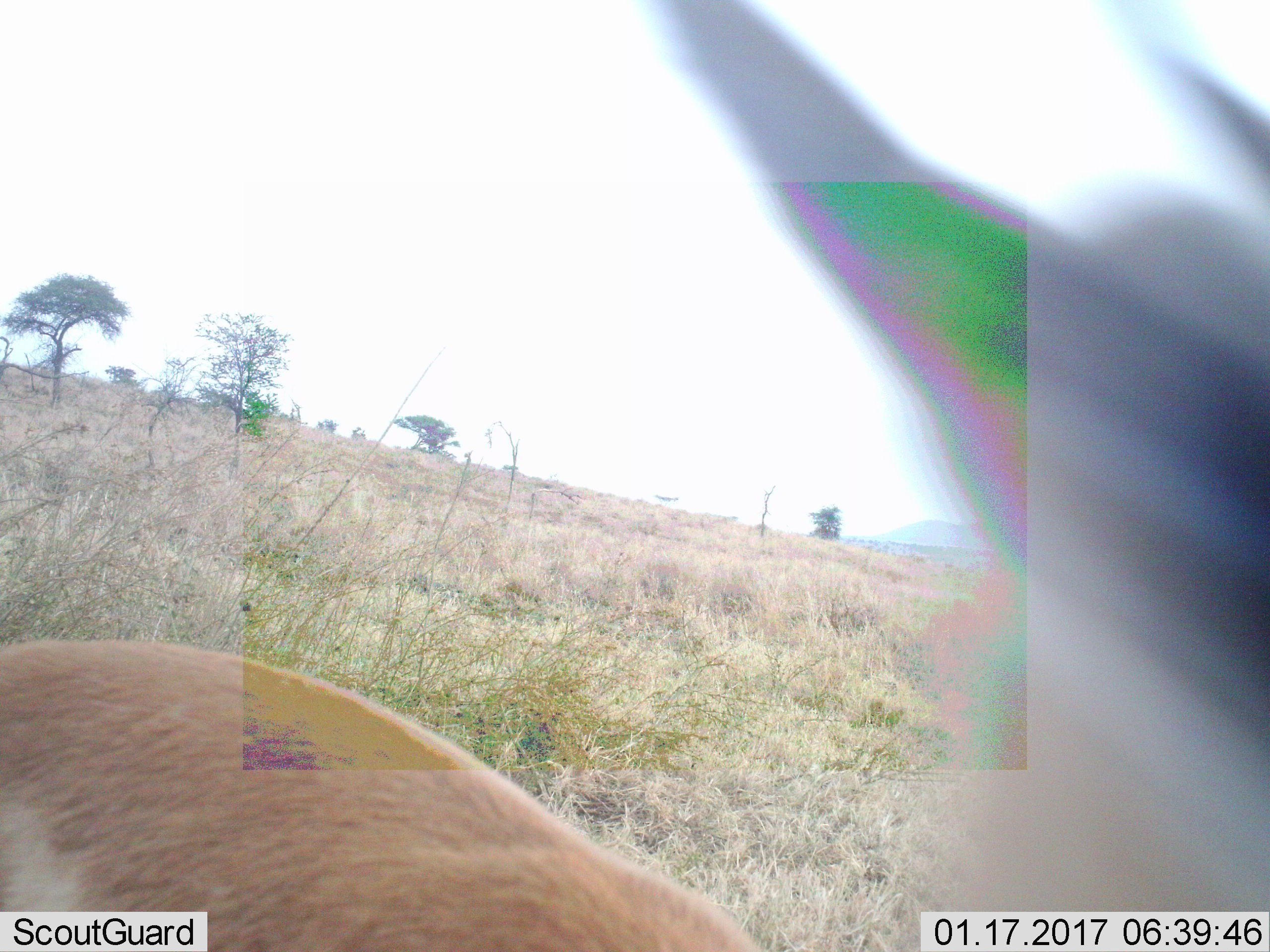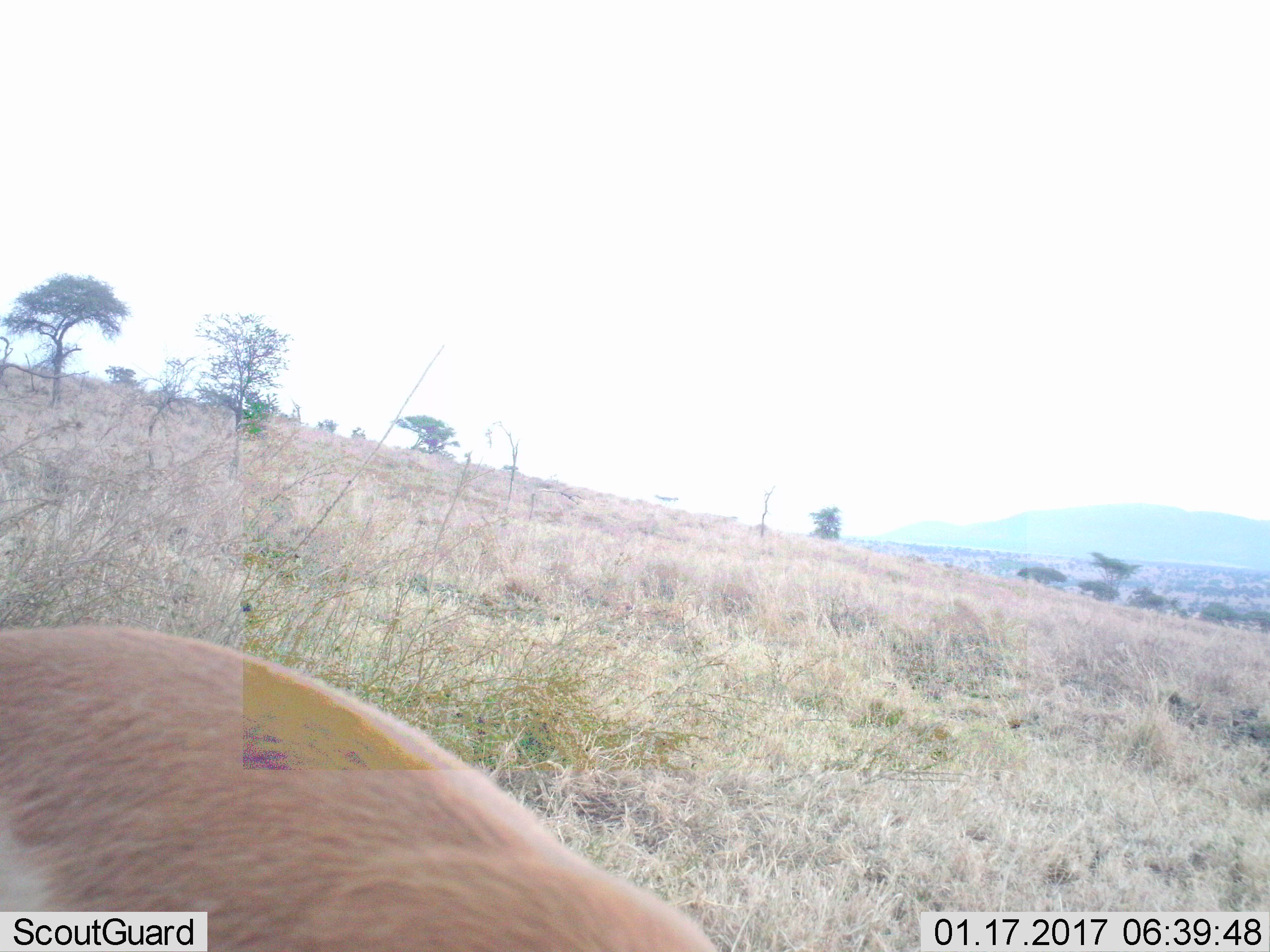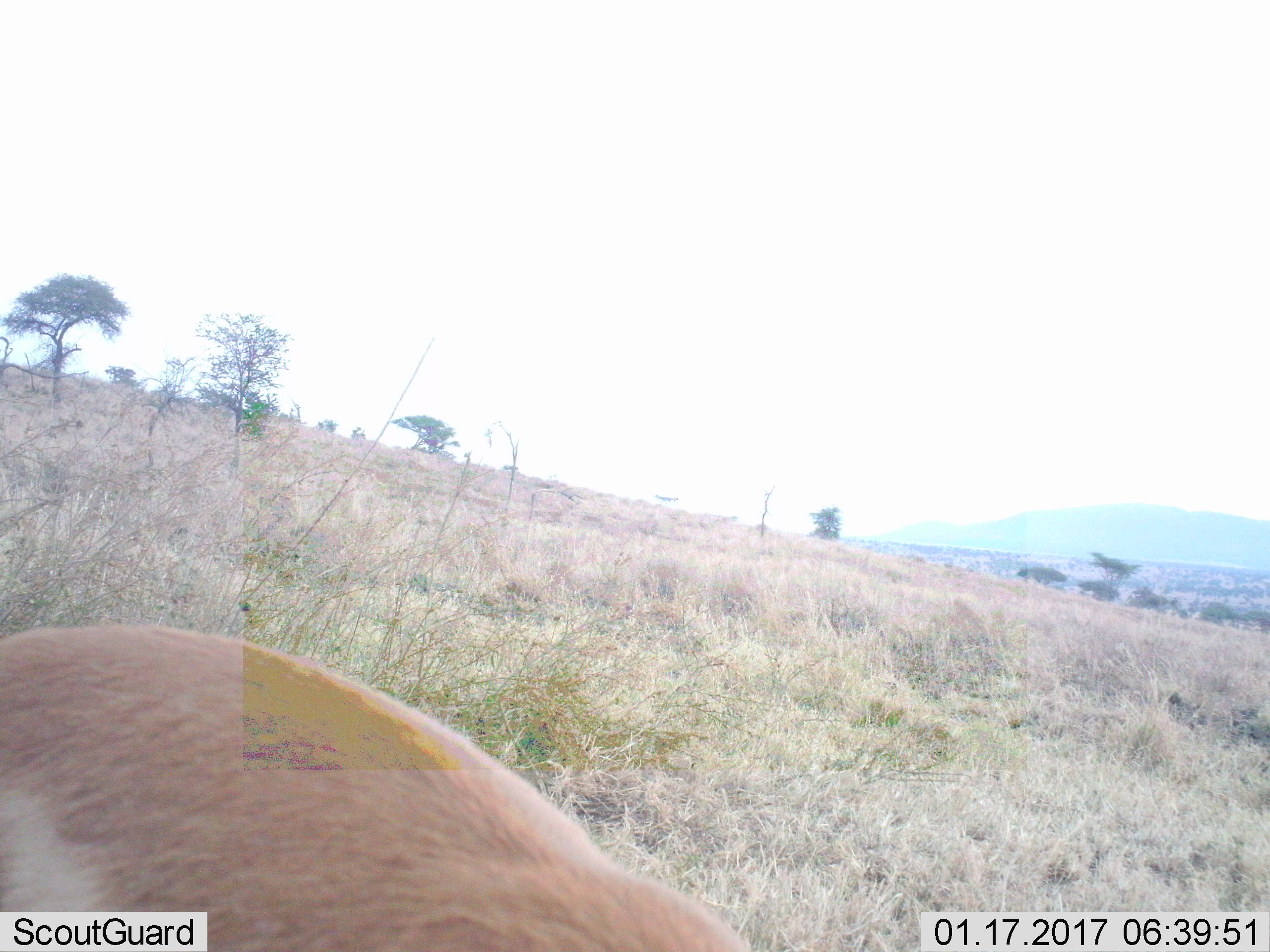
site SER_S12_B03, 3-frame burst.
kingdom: Animalia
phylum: Chordata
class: Mammalia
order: Artiodactyla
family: Bovidae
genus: Eudorcas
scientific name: Eudorcas thomsonii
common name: thomson's gazelle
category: gazellethomsons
Gazellethomsons (thomson's gazelle) (Eudorcas thomsonii), count 1. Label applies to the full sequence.